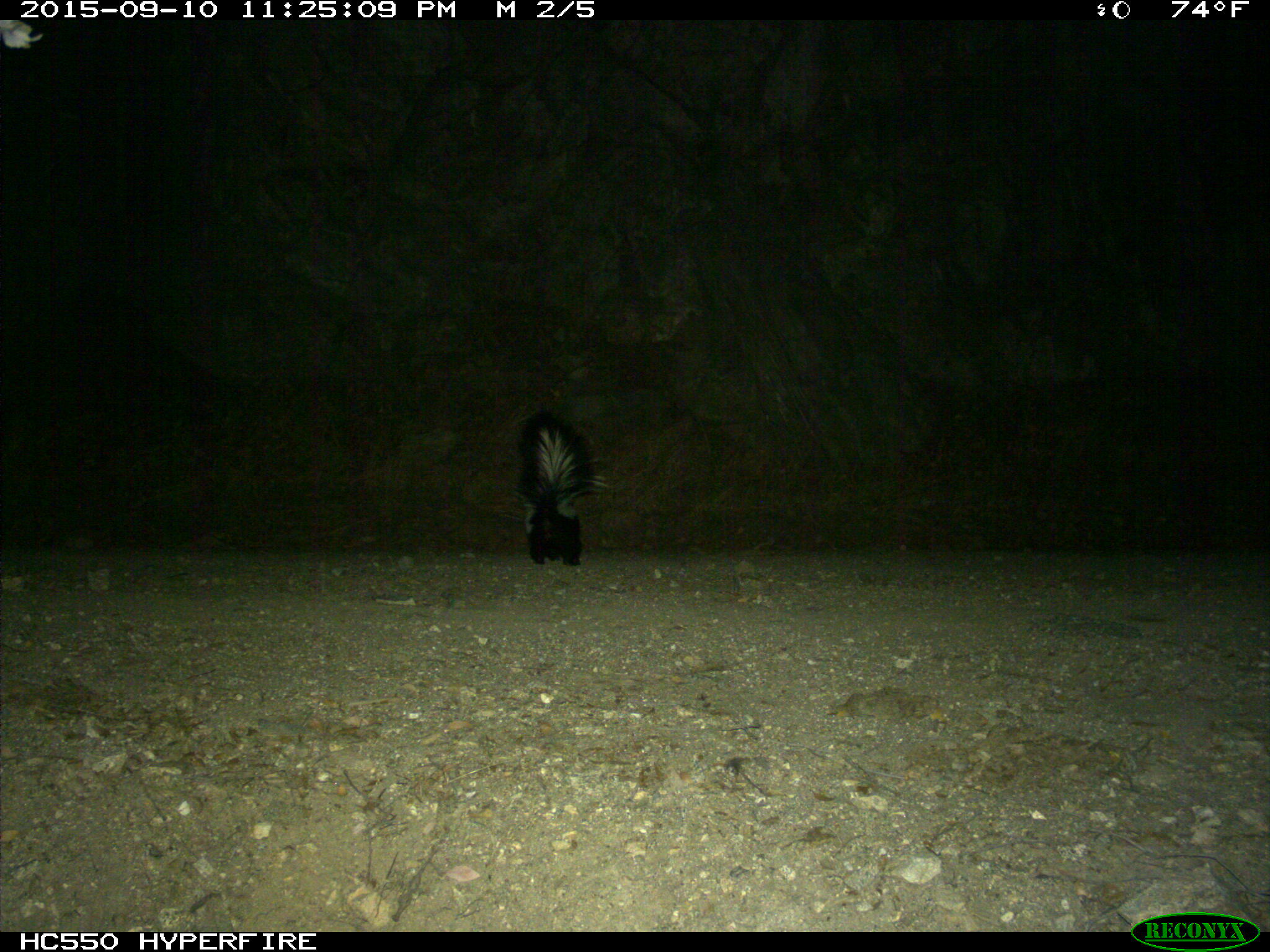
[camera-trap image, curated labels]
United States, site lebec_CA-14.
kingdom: Animalia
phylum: Chordata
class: Mammalia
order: Carnivora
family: Mephitidae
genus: Mephitis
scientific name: Mephitis mephitis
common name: striped skunk